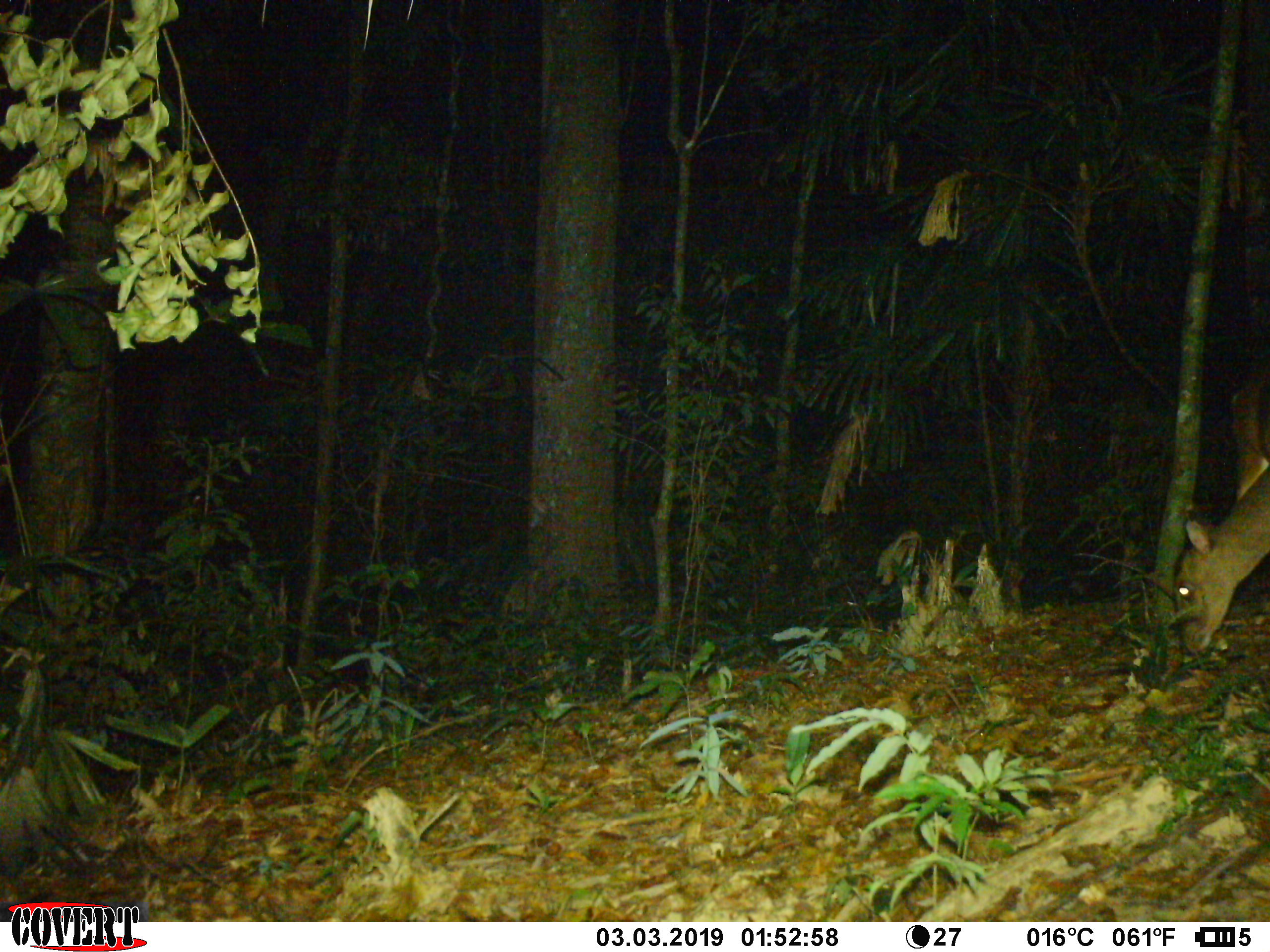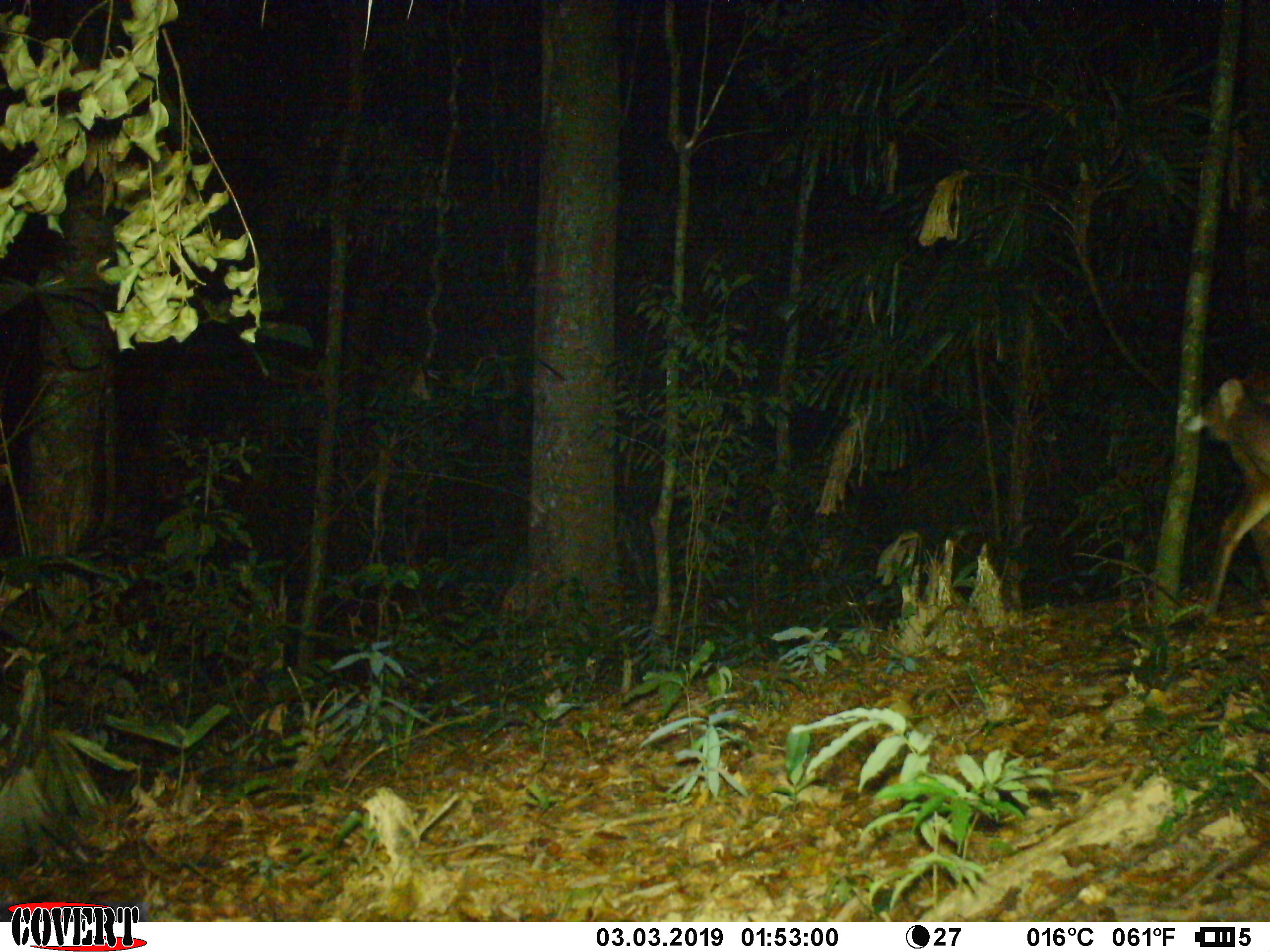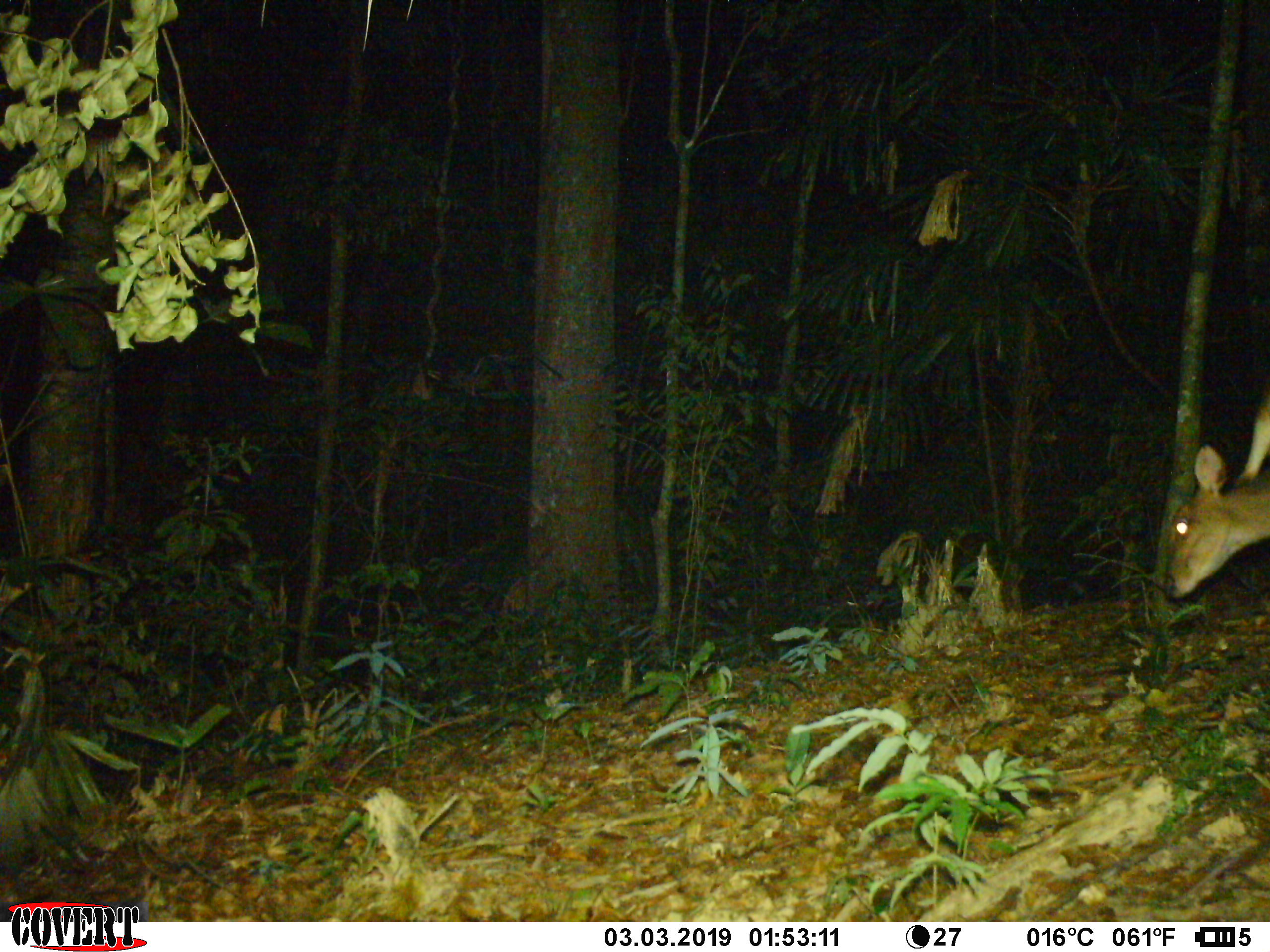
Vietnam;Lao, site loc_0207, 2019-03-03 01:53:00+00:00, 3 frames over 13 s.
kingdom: Animalia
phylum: Chordata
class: Mammalia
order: Artiodactyla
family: Cervidae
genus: Muntiacus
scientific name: Muntiacus vuquangensis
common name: large-antlered muntjac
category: large antlered muntjac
Large antlered muntjac (large-antlered muntjac) (Muntiacus vuquangensis). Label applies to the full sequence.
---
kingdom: Animalia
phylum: Chordata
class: Mammalia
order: Artiodactyla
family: Cervidae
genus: Muntiacus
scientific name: Muntiacus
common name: muntjacs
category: unidentified muntjac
Unidentified muntjac (muntjacs) (Muntiacus). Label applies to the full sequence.